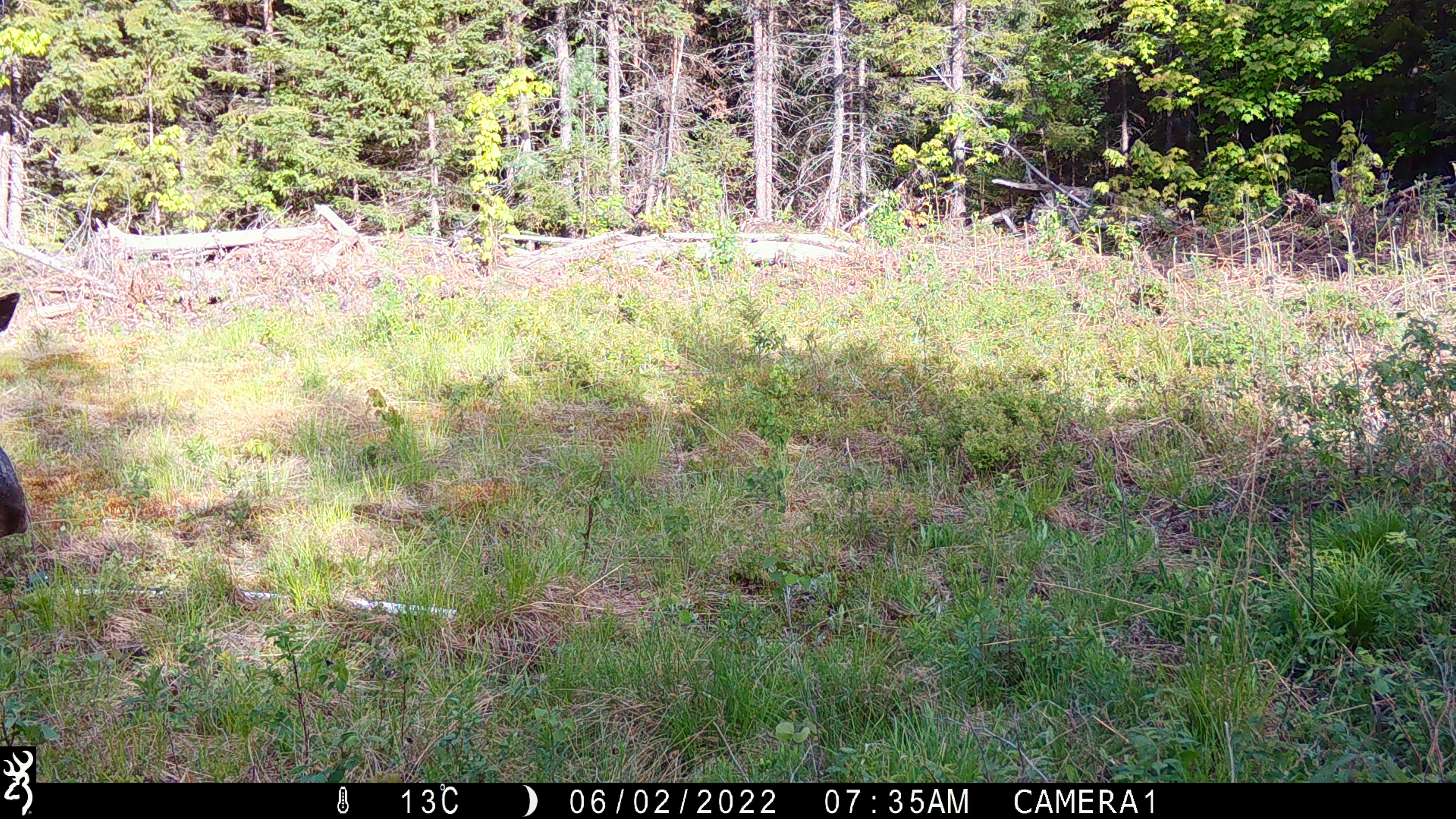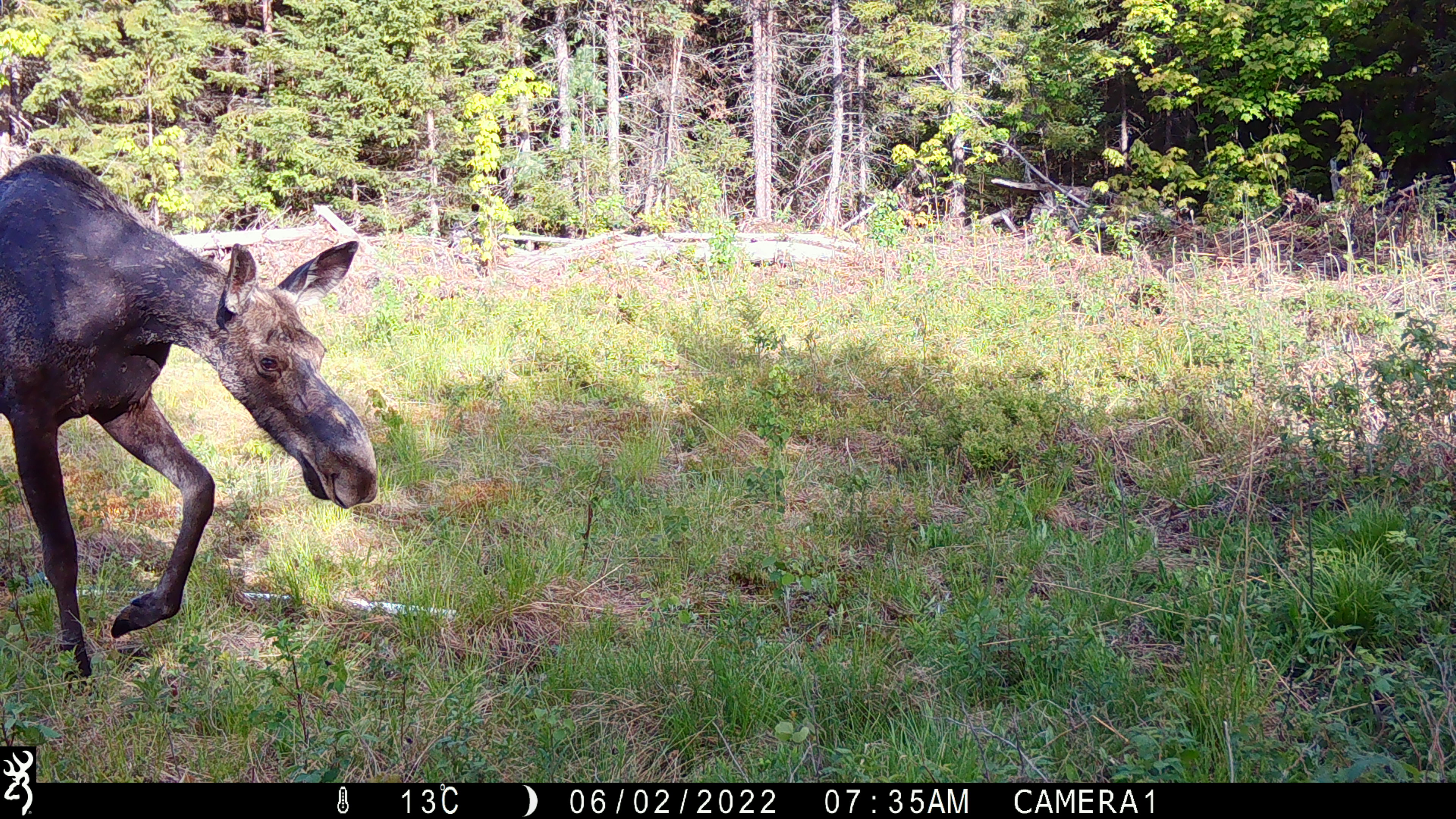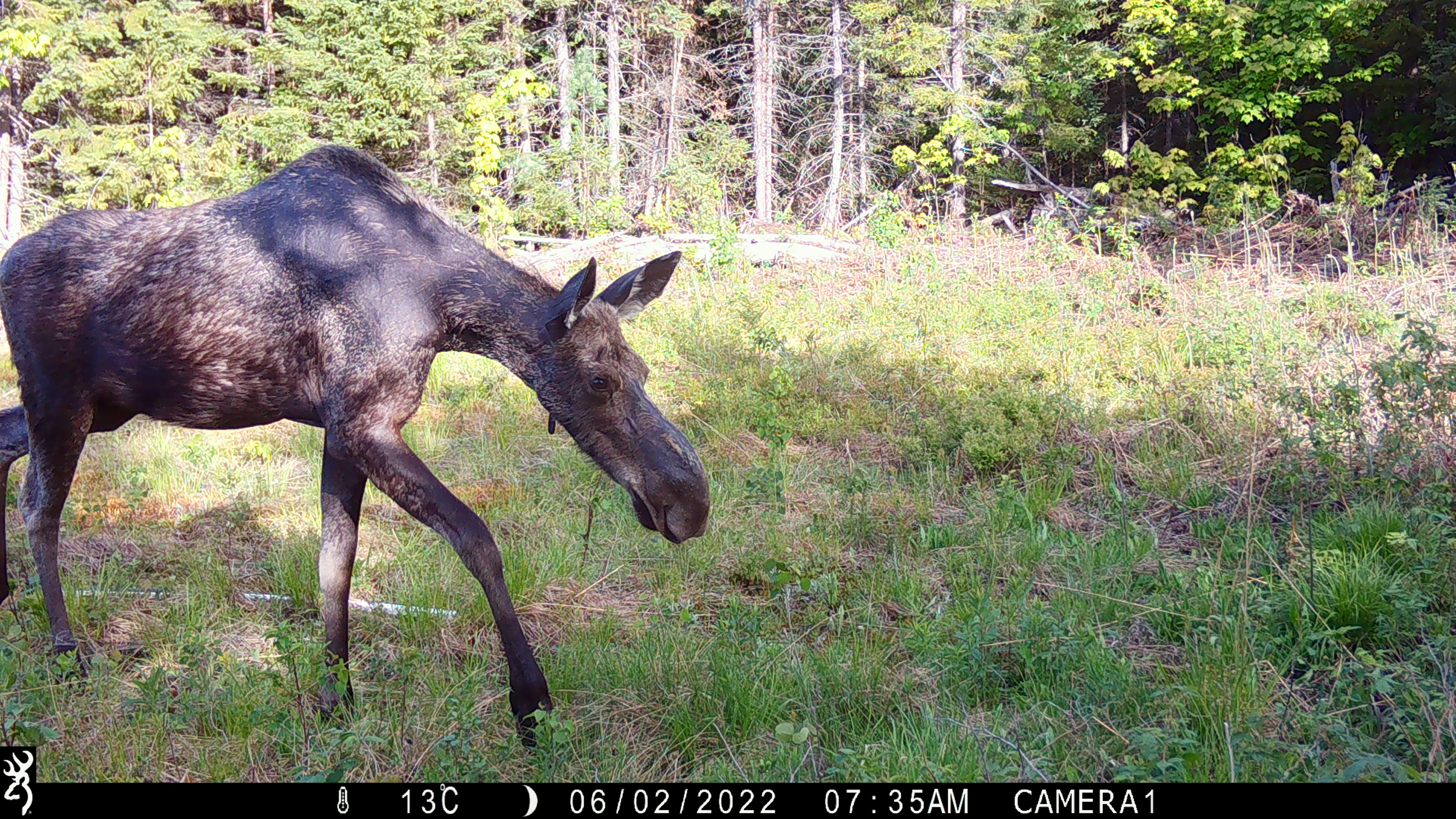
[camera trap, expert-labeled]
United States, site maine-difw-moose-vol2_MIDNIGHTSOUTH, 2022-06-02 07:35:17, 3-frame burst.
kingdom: Animalia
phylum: Chordata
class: Mammalia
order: Artiodactyla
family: Cervidae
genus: Alces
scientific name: Alces alces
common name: moose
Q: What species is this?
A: Moose (Alces alces).